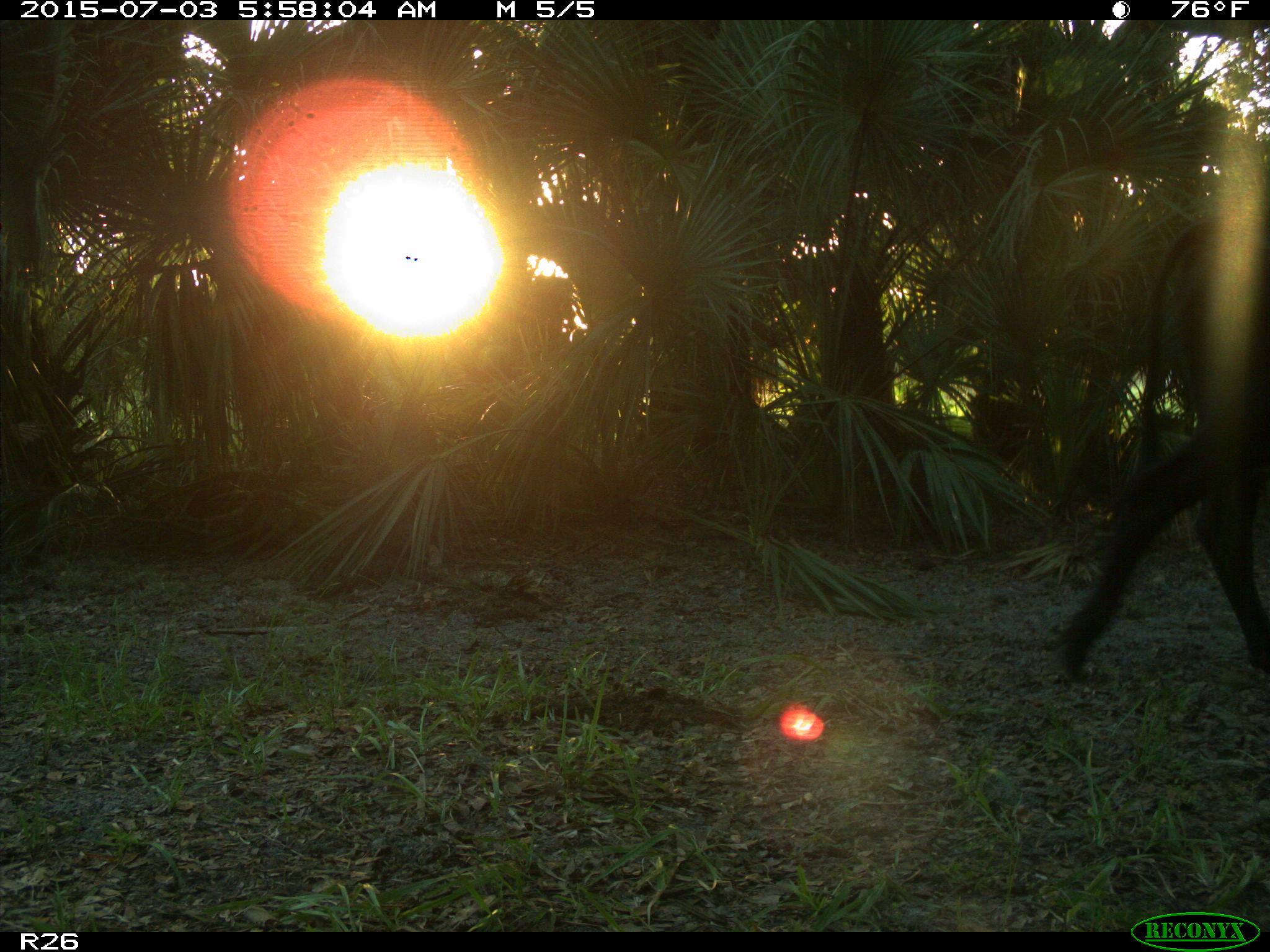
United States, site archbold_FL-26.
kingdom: Animalia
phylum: Chordata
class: Mammalia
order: Artiodactyla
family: Bovidae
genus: Bos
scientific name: Bos taurus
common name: domestic cow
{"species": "Bos taurus (domestic cow)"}